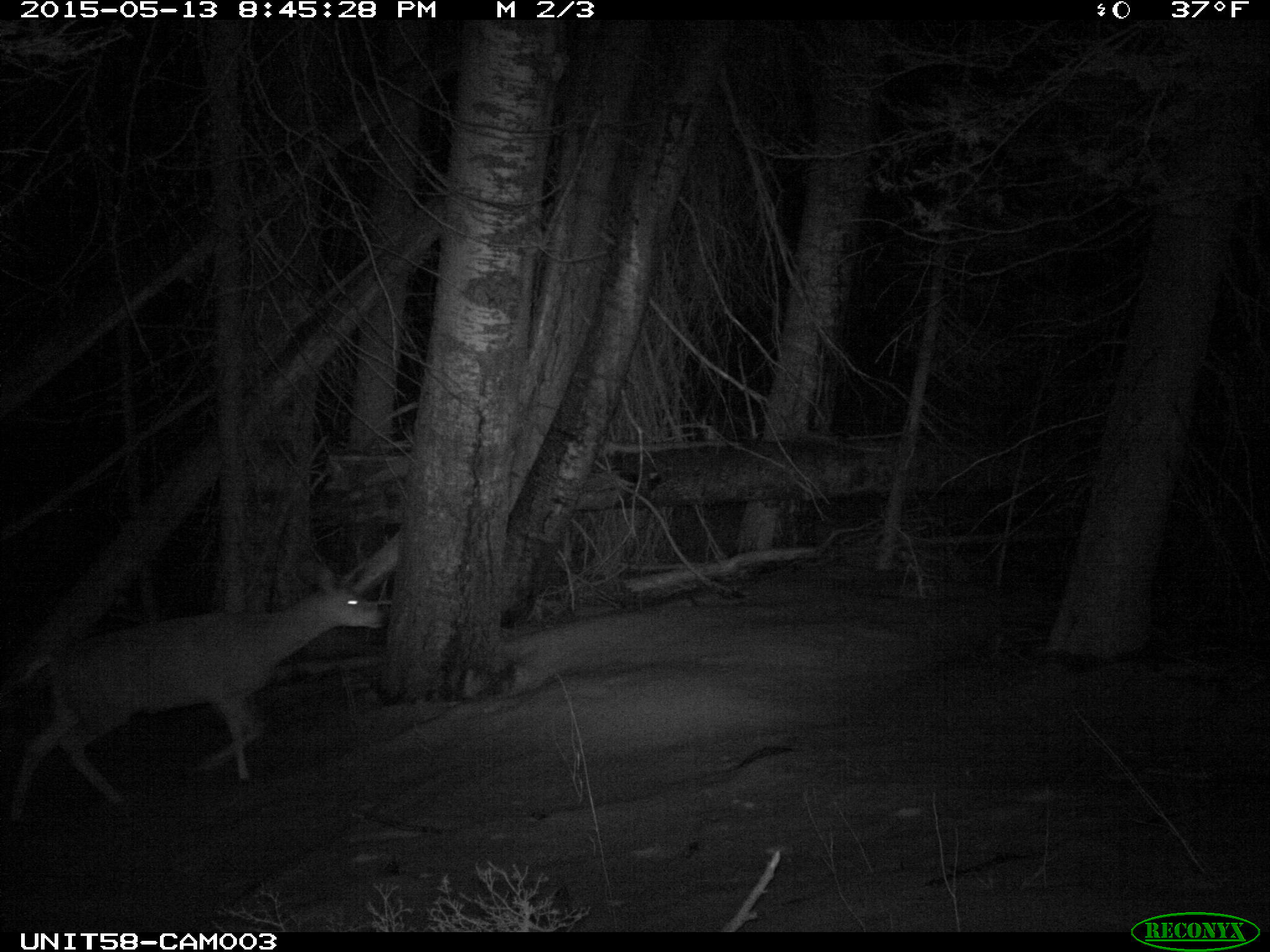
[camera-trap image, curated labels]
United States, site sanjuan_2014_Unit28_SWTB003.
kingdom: Animalia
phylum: Chordata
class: Mammalia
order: Artiodactyla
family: Cervidae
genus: Odocoileus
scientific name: Odocoileus hemionus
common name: mule deer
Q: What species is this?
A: Odocoileus hemionus (mule deer).